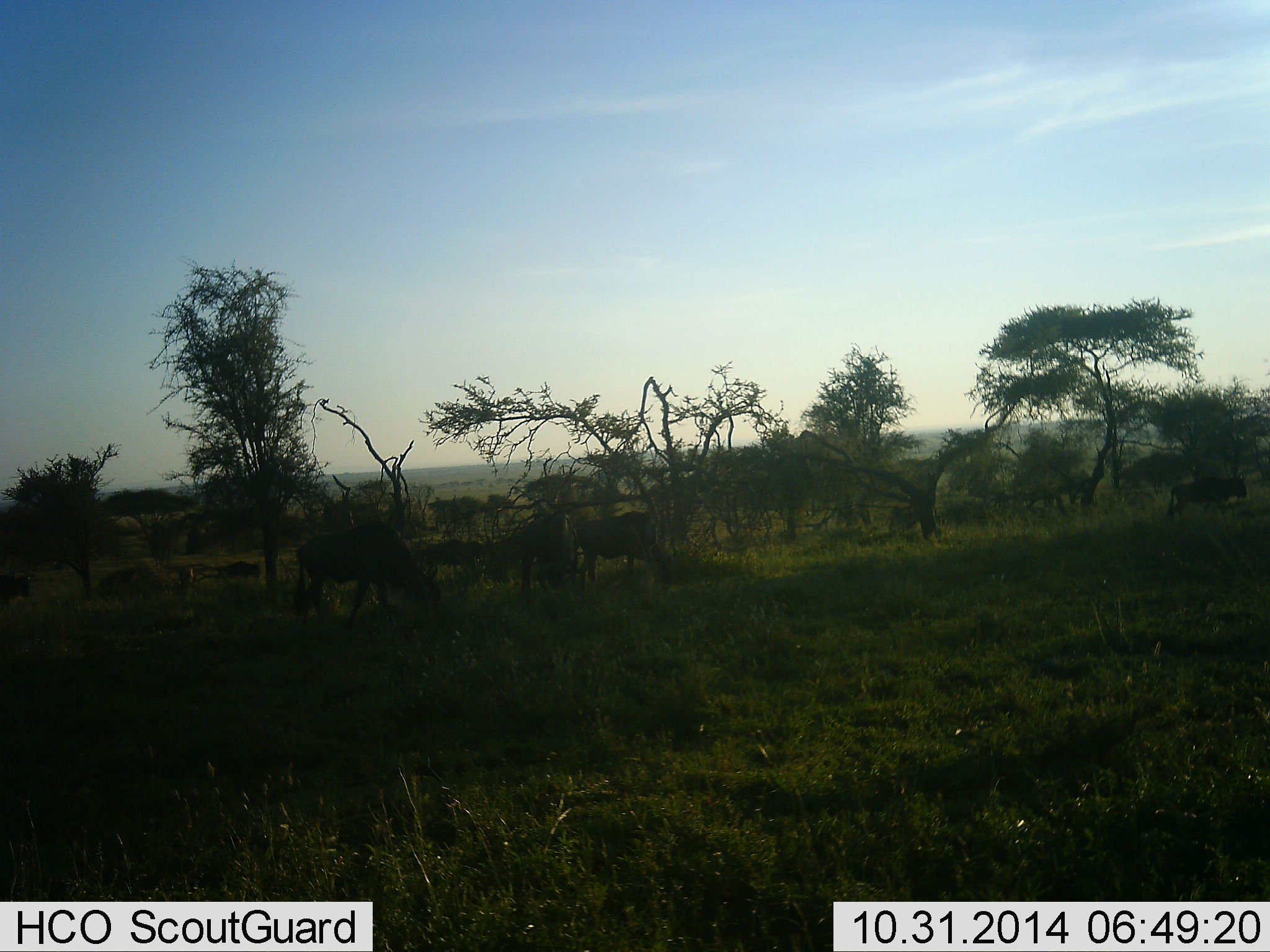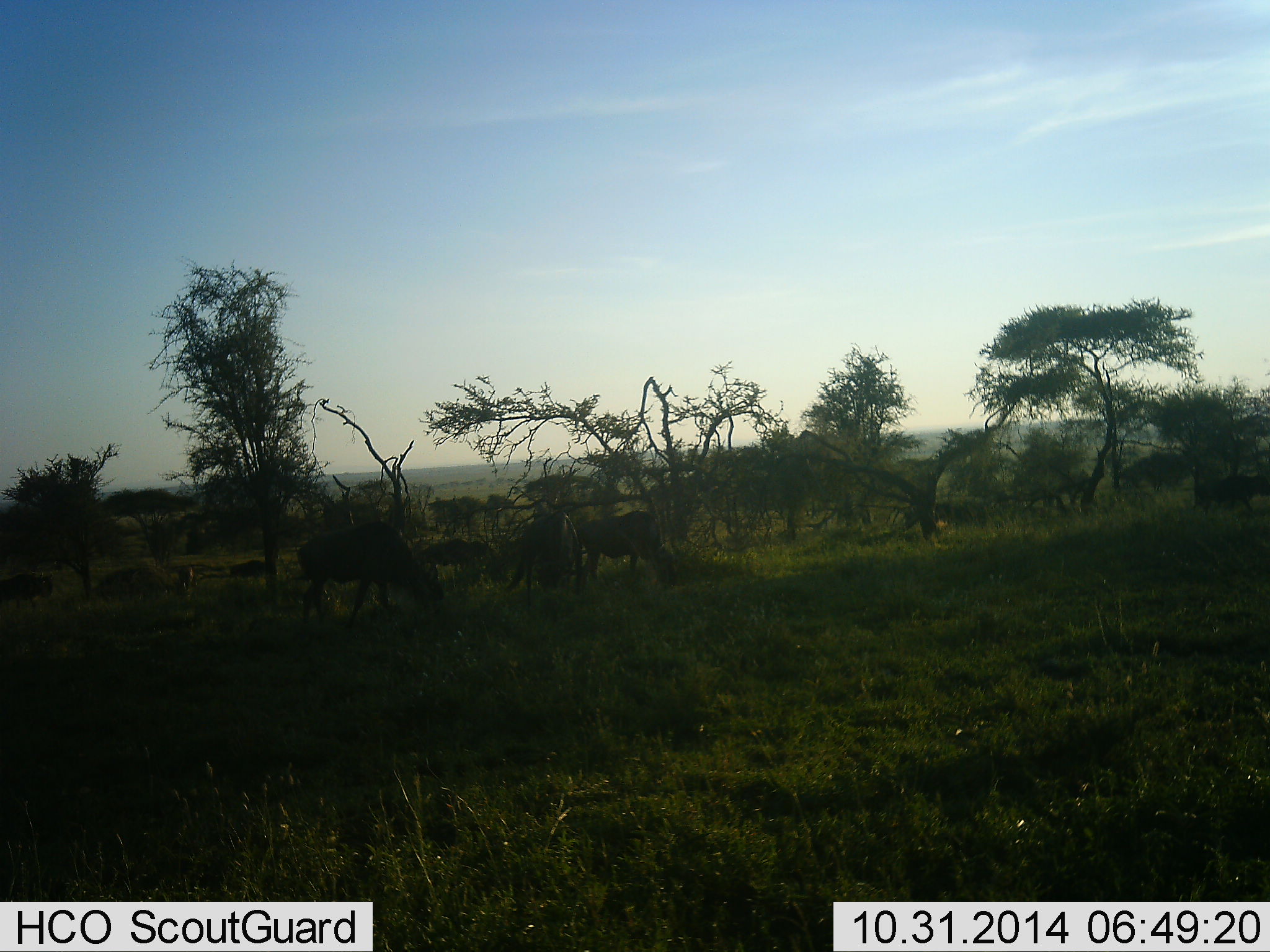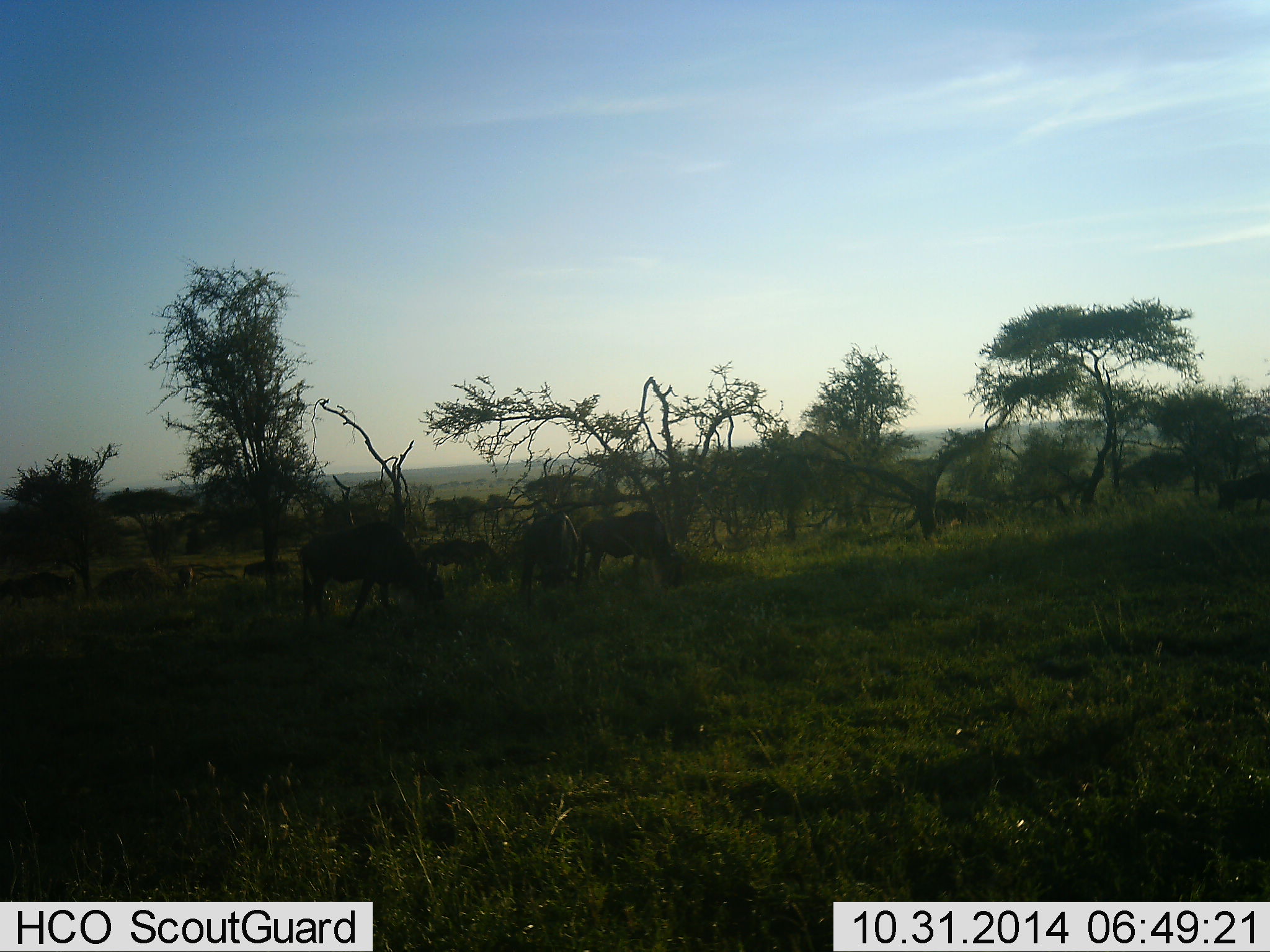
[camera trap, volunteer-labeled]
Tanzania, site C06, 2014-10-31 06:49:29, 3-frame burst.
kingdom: Animalia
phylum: Chordata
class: Mammalia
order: Artiodactyla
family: Bovidae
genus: Connochaetes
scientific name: Connochaetes taurinus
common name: blue wildebeest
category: wildebeest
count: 9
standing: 50%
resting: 10%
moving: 80%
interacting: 0%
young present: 0%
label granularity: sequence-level